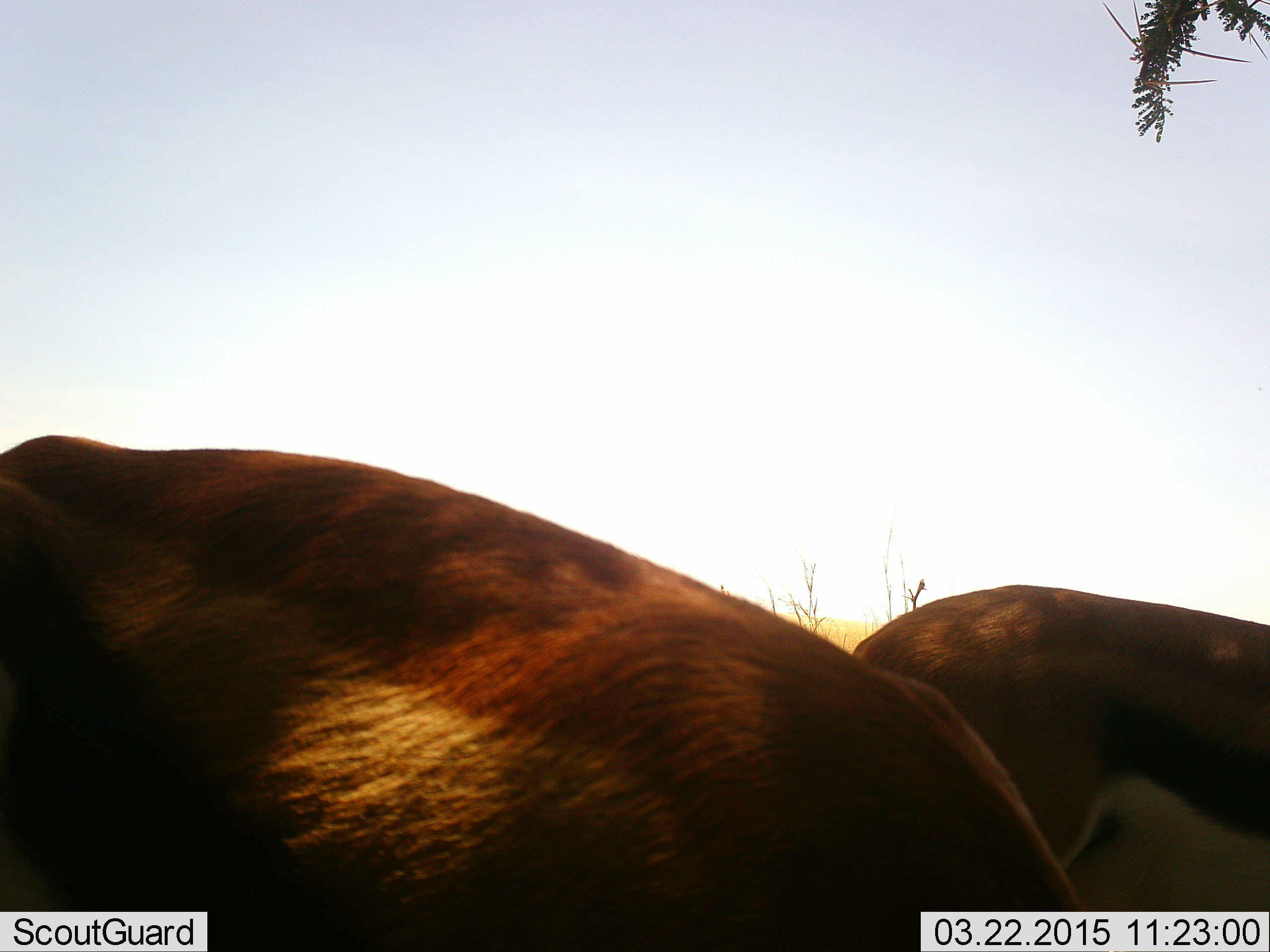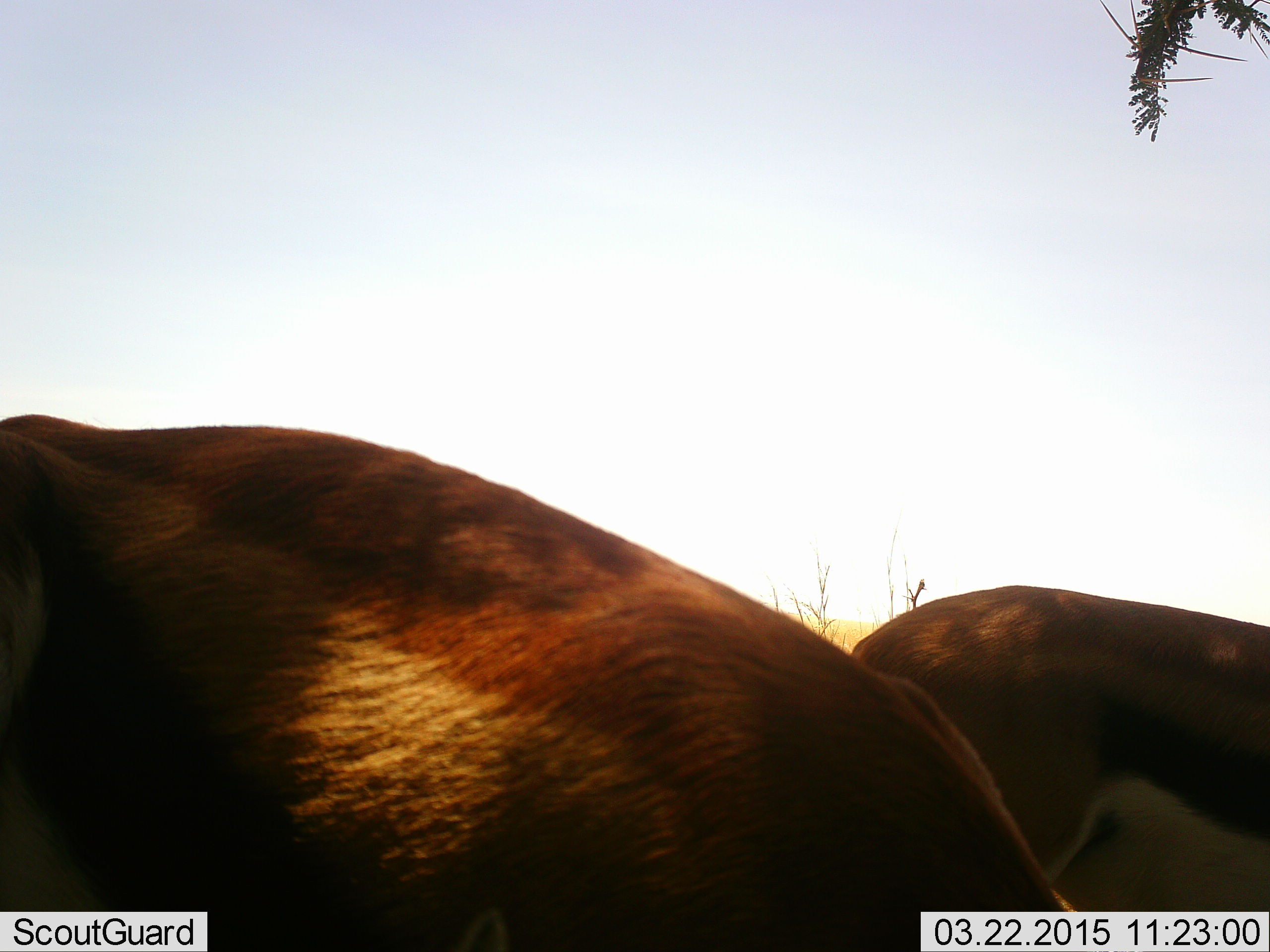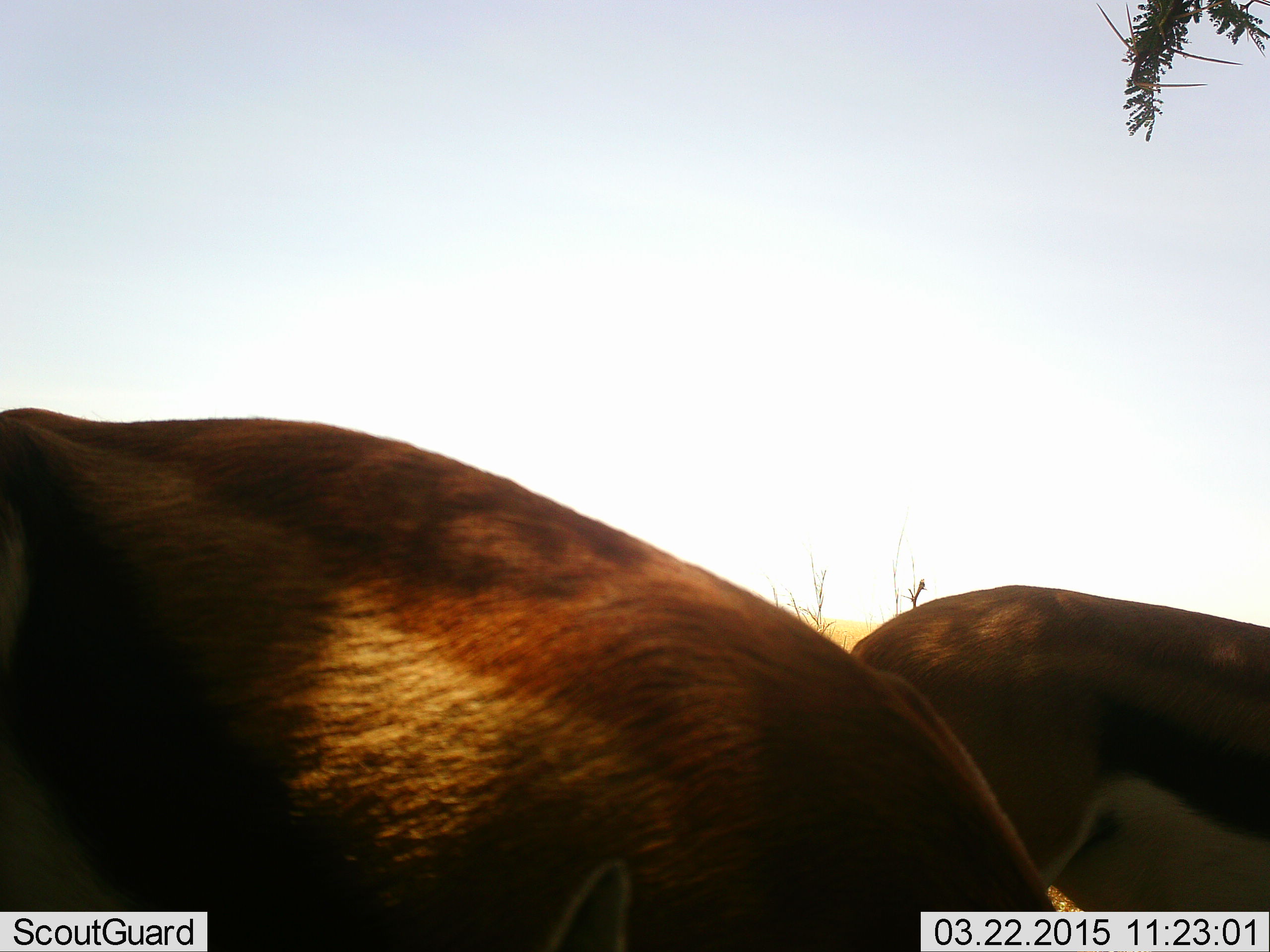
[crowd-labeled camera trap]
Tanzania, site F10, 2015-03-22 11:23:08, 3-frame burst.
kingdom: Animalia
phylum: Chordata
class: Mammalia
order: Artiodactyla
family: Bovidae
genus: Eudorcas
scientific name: Eudorcas thomsonii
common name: thomson's gazelle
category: gazellethomsons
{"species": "gazellethomsons (thomson's gazelle) (Eudorcas thomsonii)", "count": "2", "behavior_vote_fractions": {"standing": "60%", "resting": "0%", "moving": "40%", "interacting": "10%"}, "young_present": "0%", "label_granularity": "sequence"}